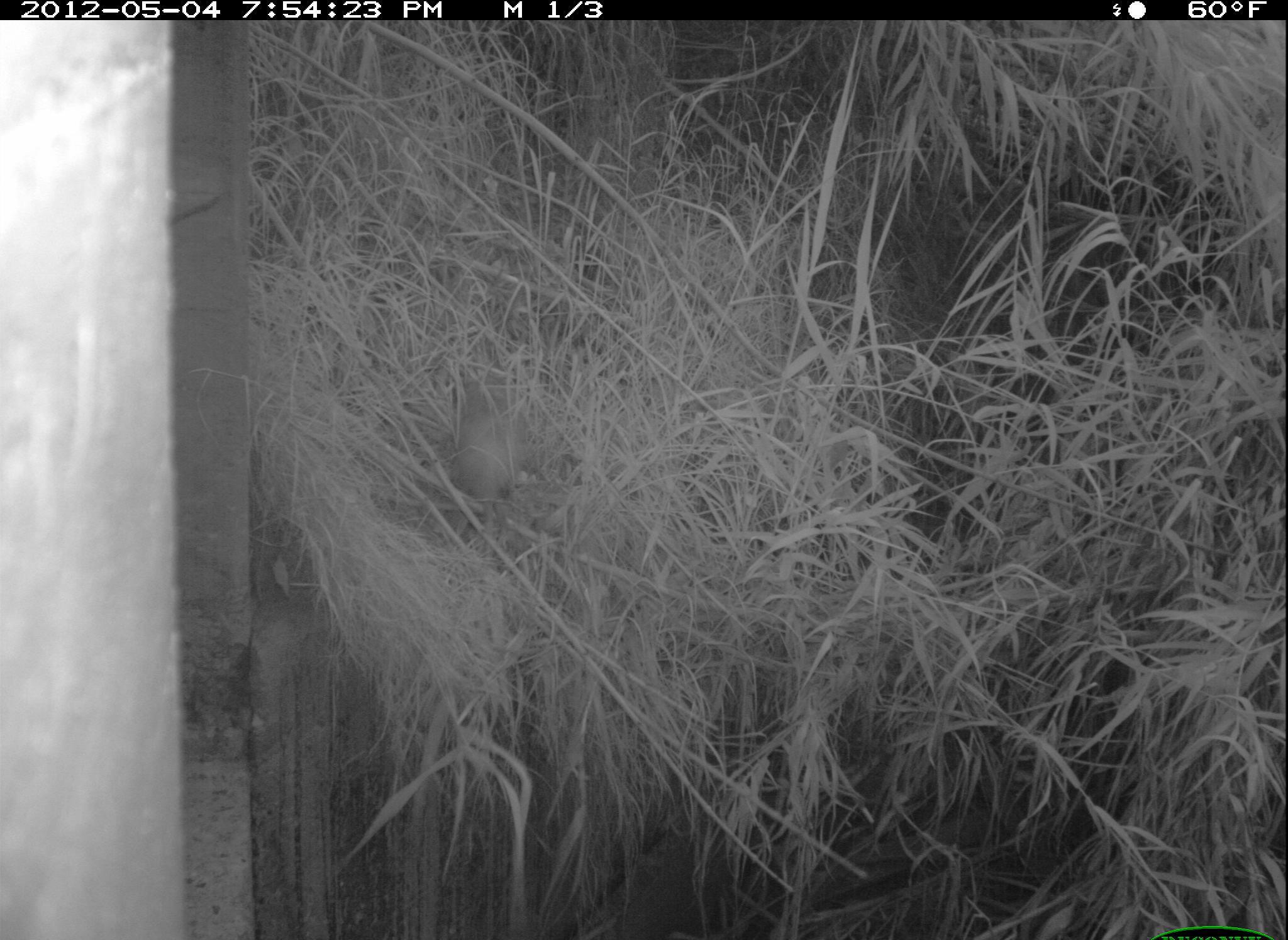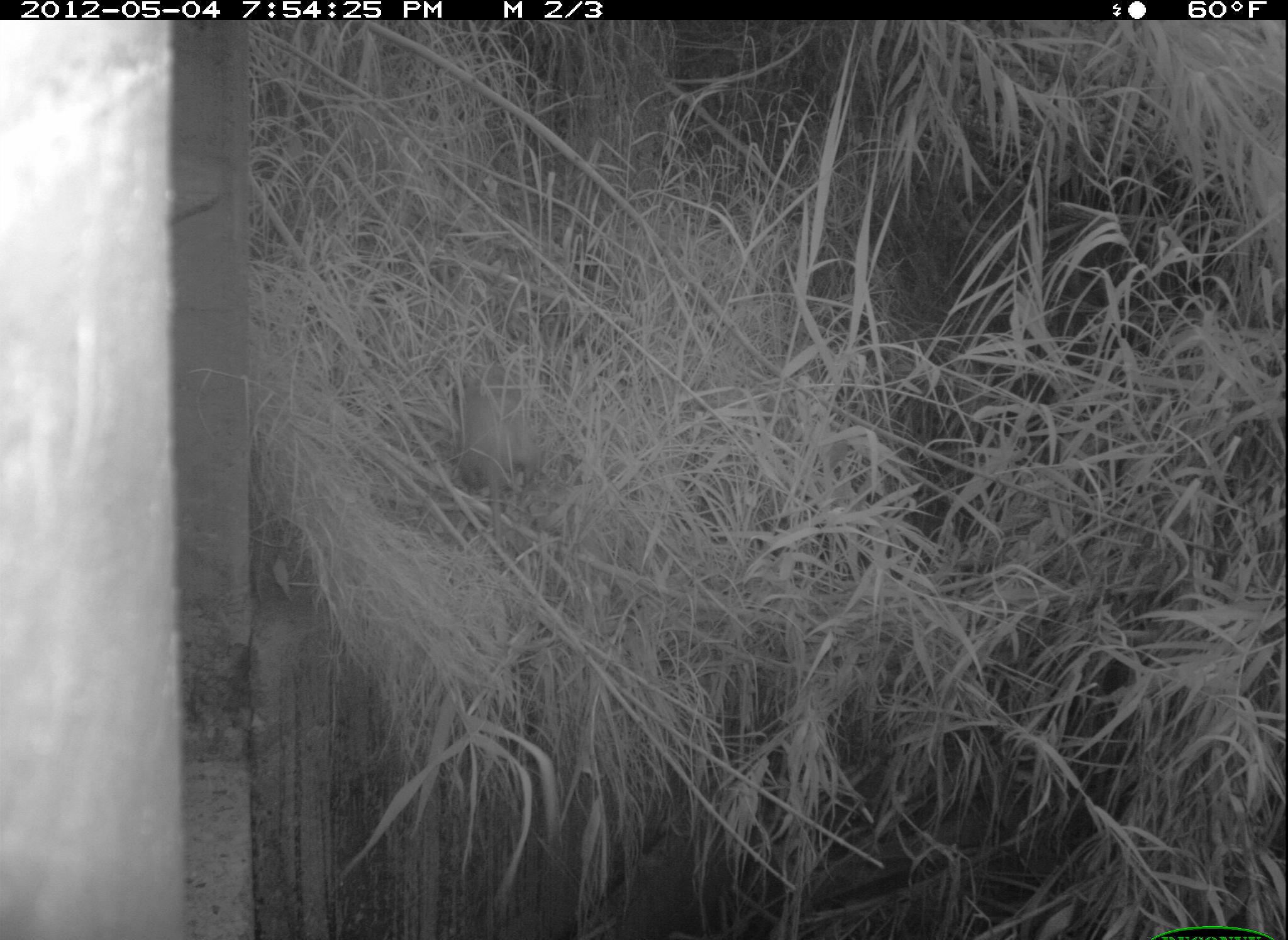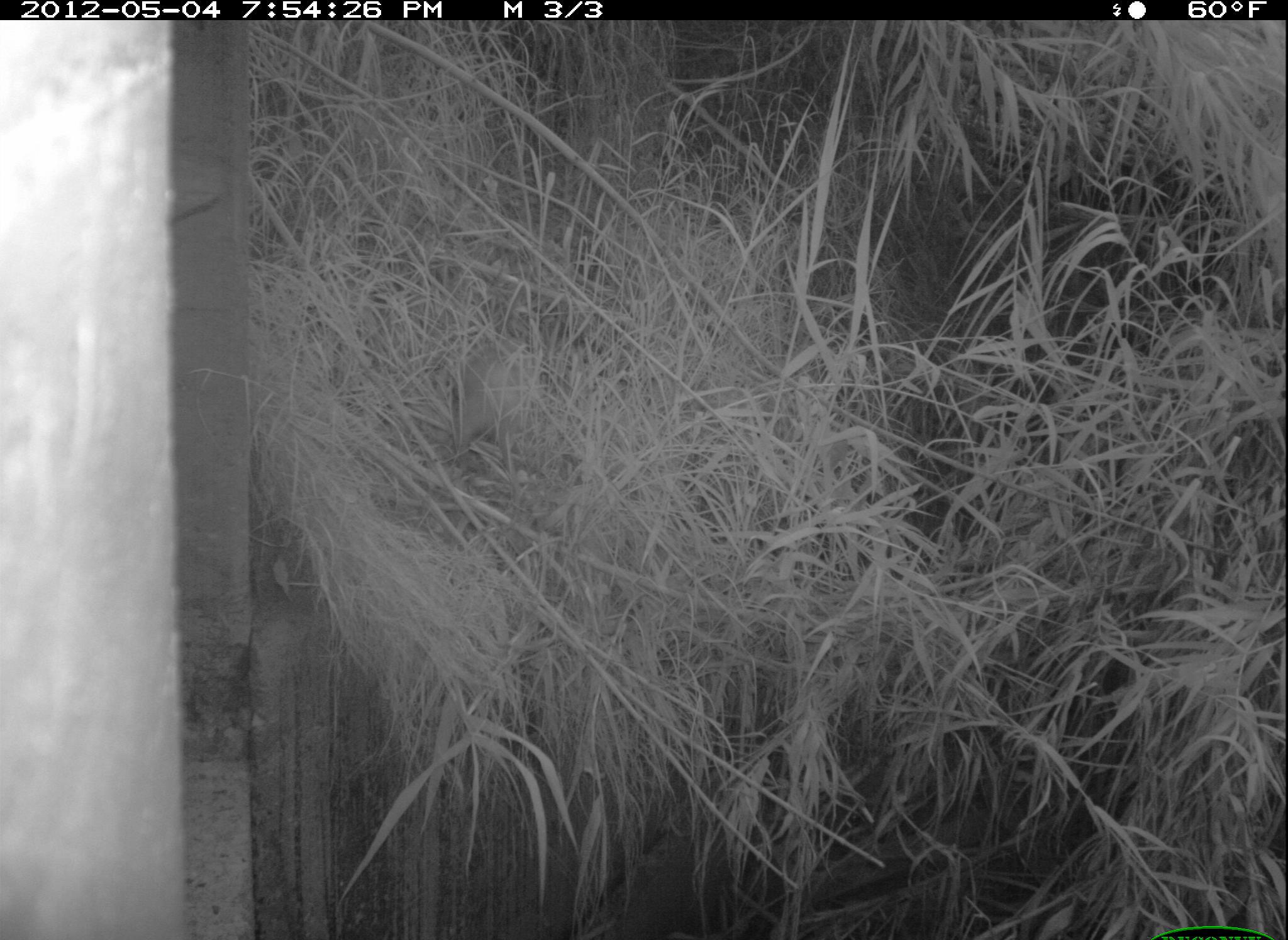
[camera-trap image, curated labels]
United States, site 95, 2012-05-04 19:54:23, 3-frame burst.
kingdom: Animalia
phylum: Chordata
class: Mammalia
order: Didelphimorphia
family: Didelphidae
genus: Didelphis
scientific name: Didelphis virginiana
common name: virginia opossum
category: opossum